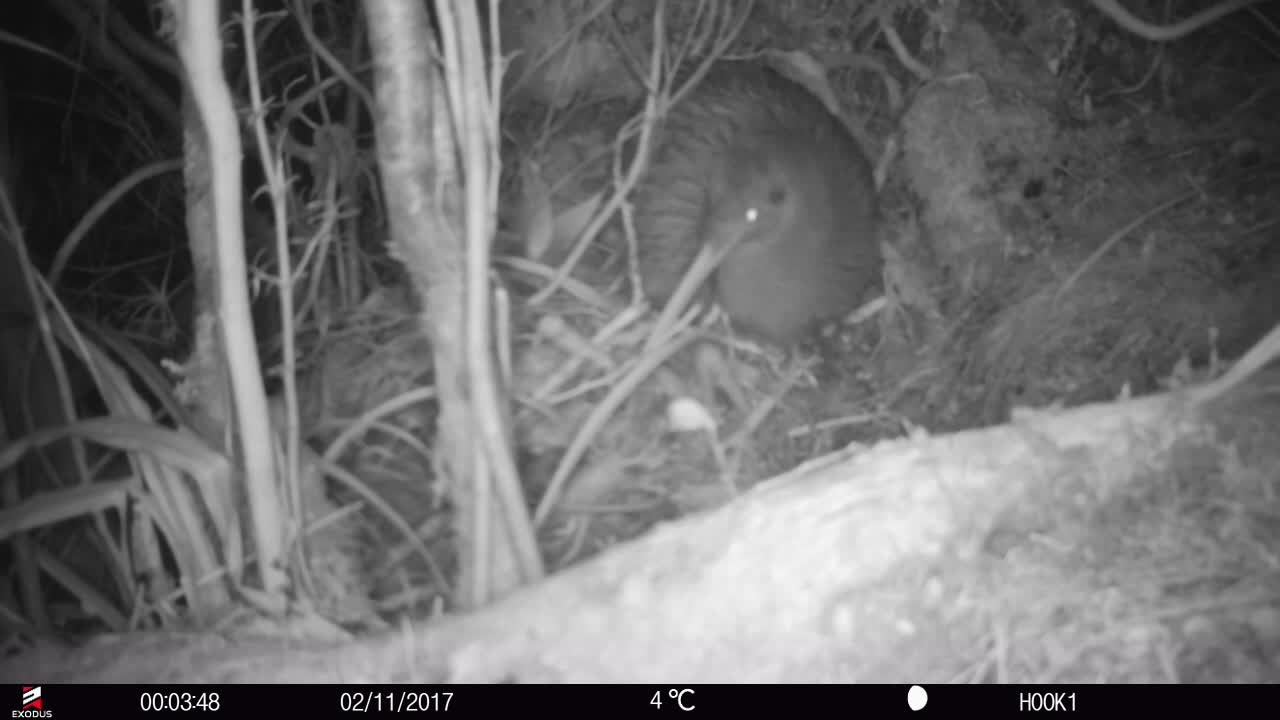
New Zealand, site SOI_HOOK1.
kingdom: Animalia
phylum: Chordata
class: Aves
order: Apterygiformes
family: Apterygidae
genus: Apteryx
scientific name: Apteryx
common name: kiwi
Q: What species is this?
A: Kiwi (Apteryx).